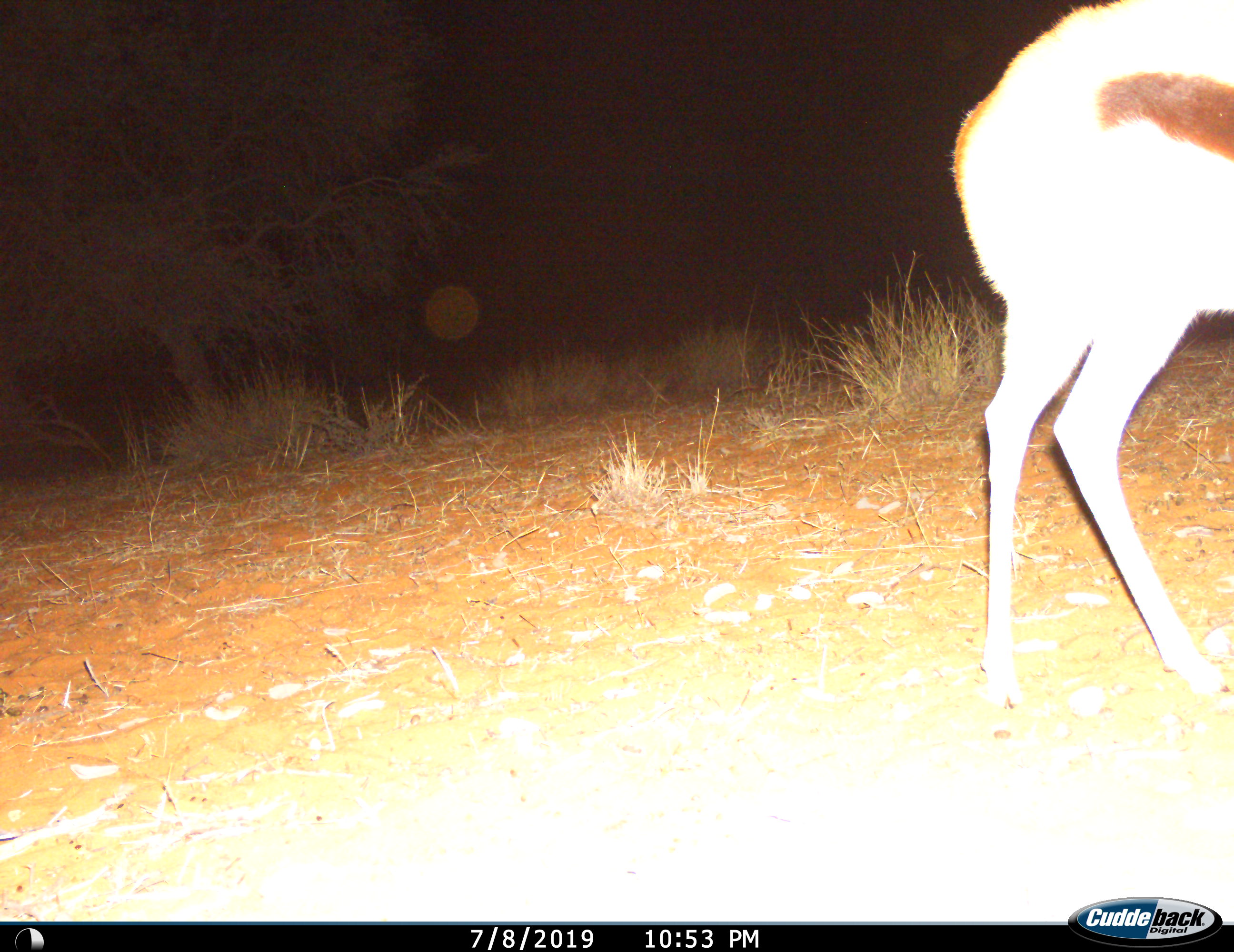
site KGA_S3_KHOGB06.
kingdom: Animalia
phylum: Chordata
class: Mammalia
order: Artiodactyla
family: Bovidae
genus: Antidorcas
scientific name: Antidorcas marsupialis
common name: springbok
Springbok (Antidorcas marsupialis), count 1. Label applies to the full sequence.